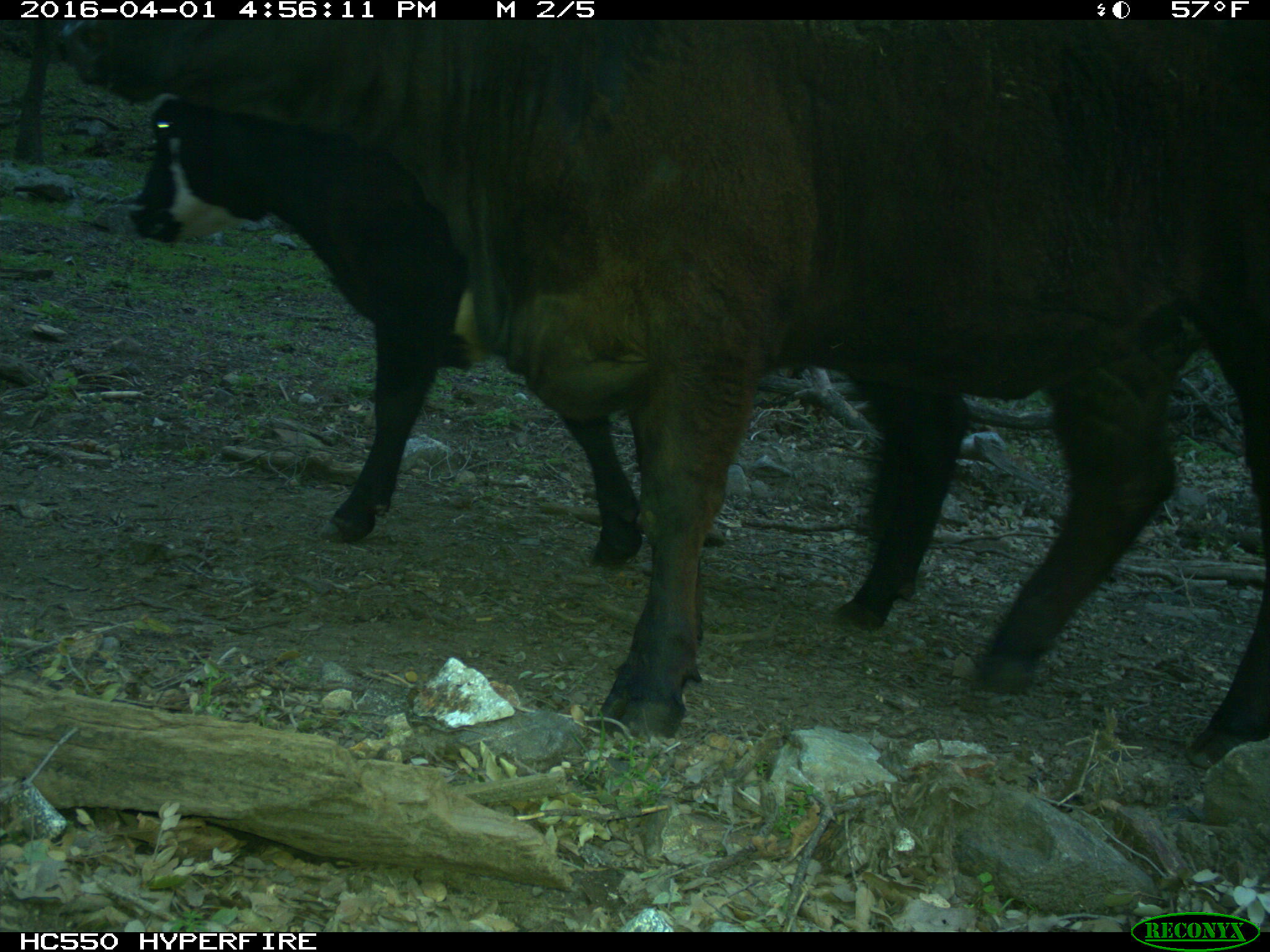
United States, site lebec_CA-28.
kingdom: Animalia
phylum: Chordata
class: Mammalia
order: Artiodactyla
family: Bovidae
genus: Bos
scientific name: Bos taurus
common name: domestic cow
Bos taurus (domestic cow).